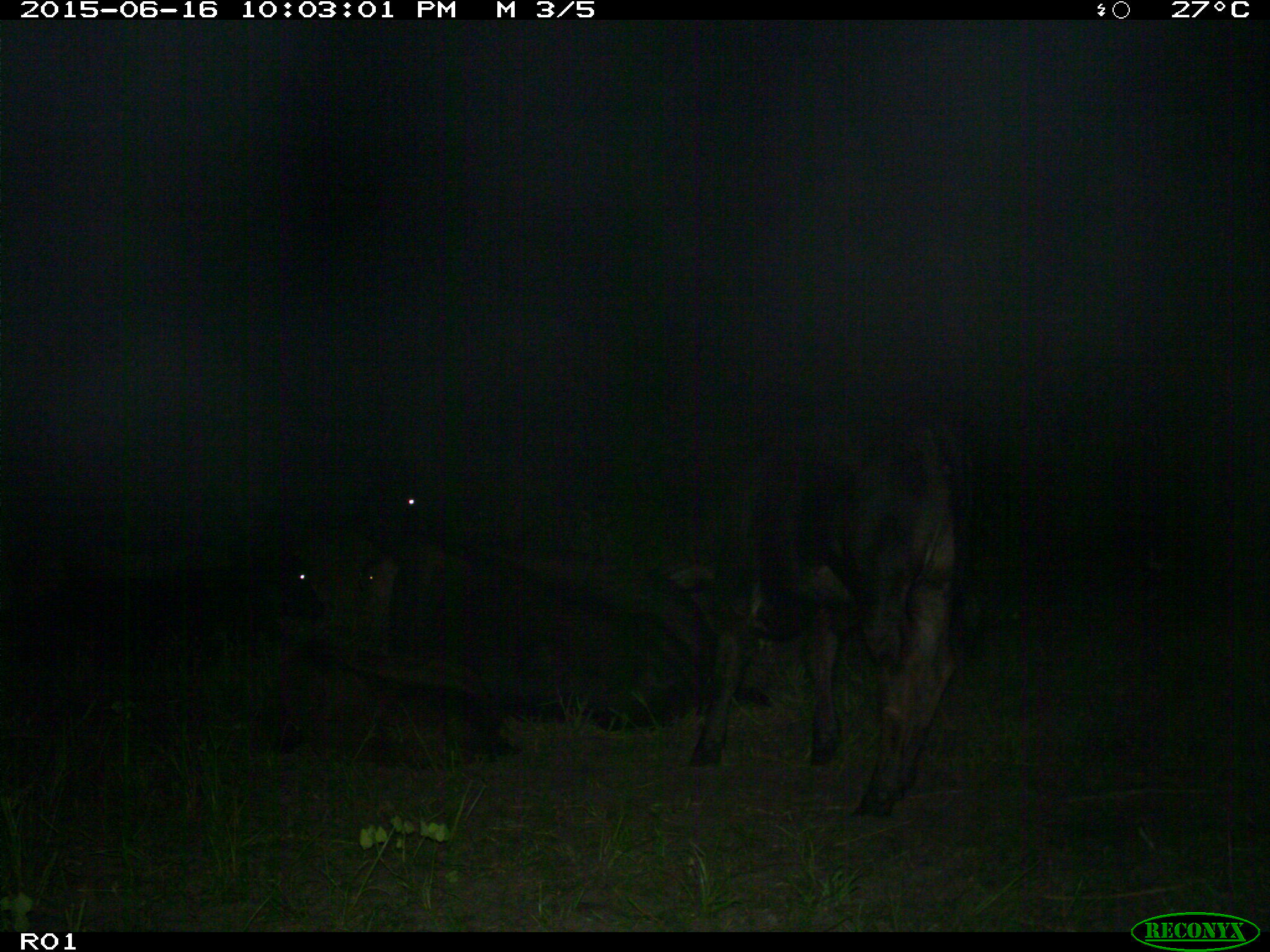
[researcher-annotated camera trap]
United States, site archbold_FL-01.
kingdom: Animalia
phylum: Chordata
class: Mammalia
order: Artiodactyla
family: Bovidae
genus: Bos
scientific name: Bos taurus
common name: domestic cow